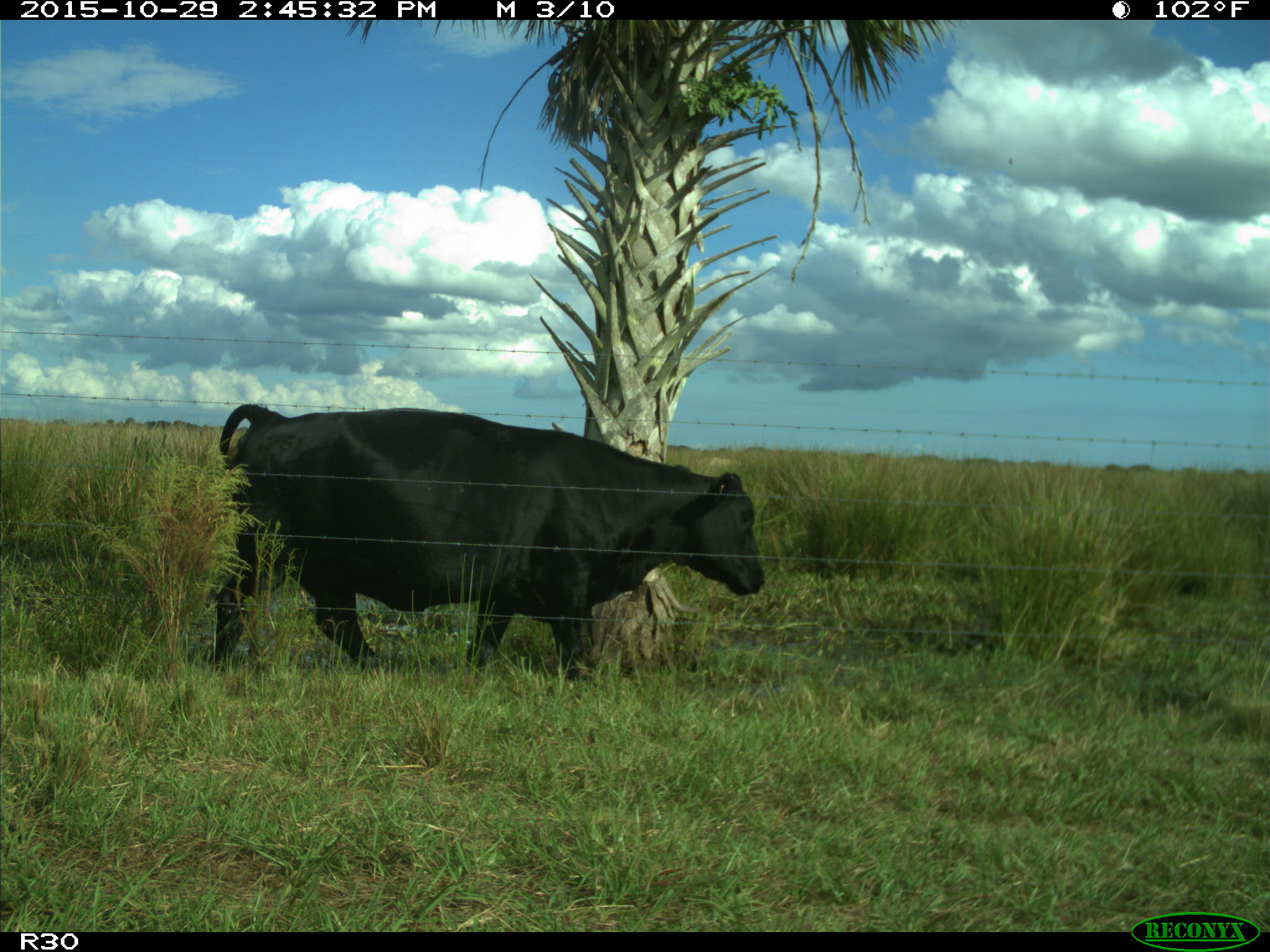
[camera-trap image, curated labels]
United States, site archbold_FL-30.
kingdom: Animalia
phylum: Chordata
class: Mammalia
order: Artiodactyla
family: Bovidae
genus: Bos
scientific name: Bos taurus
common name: domestic cow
Bos taurus (domestic cow).